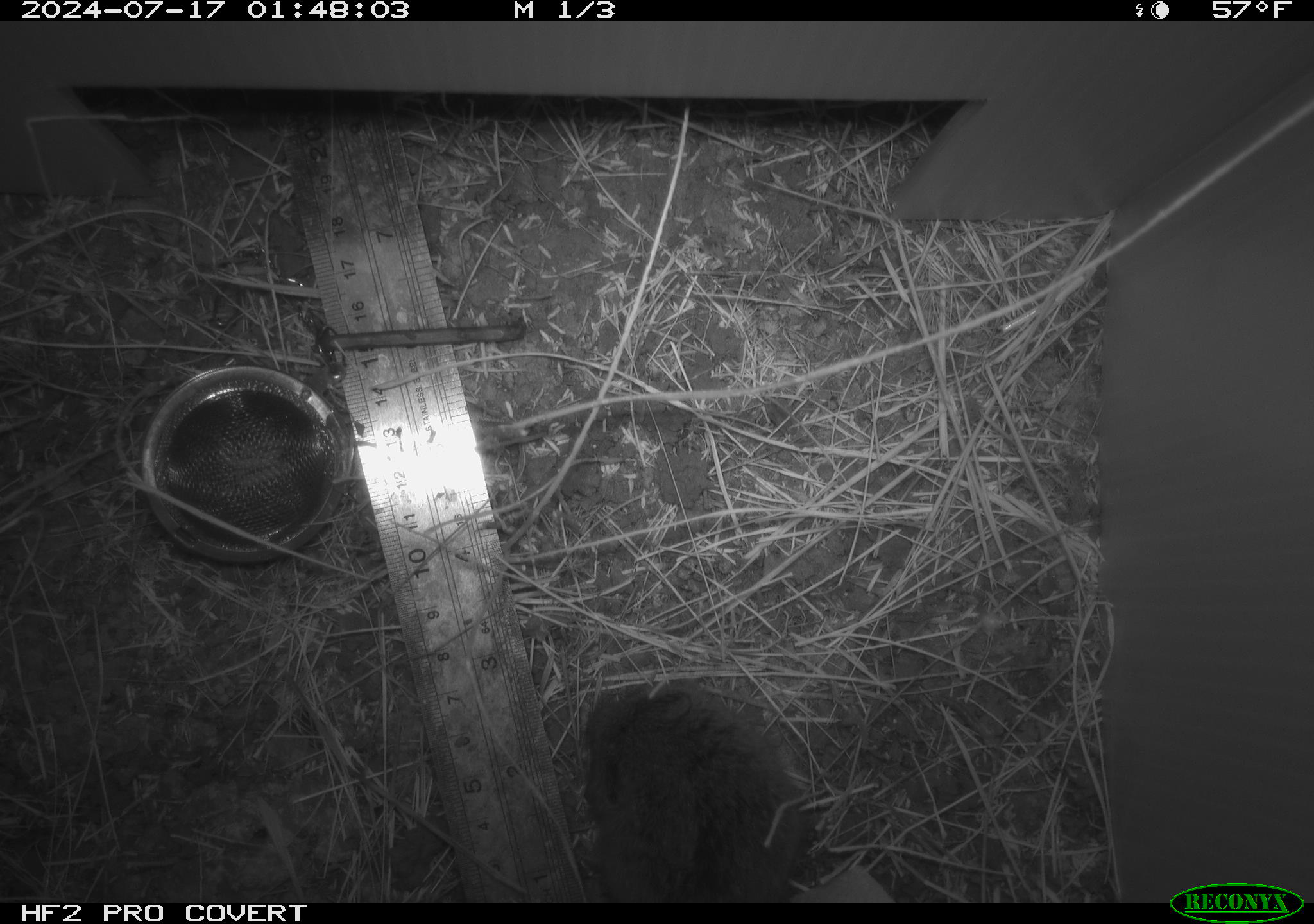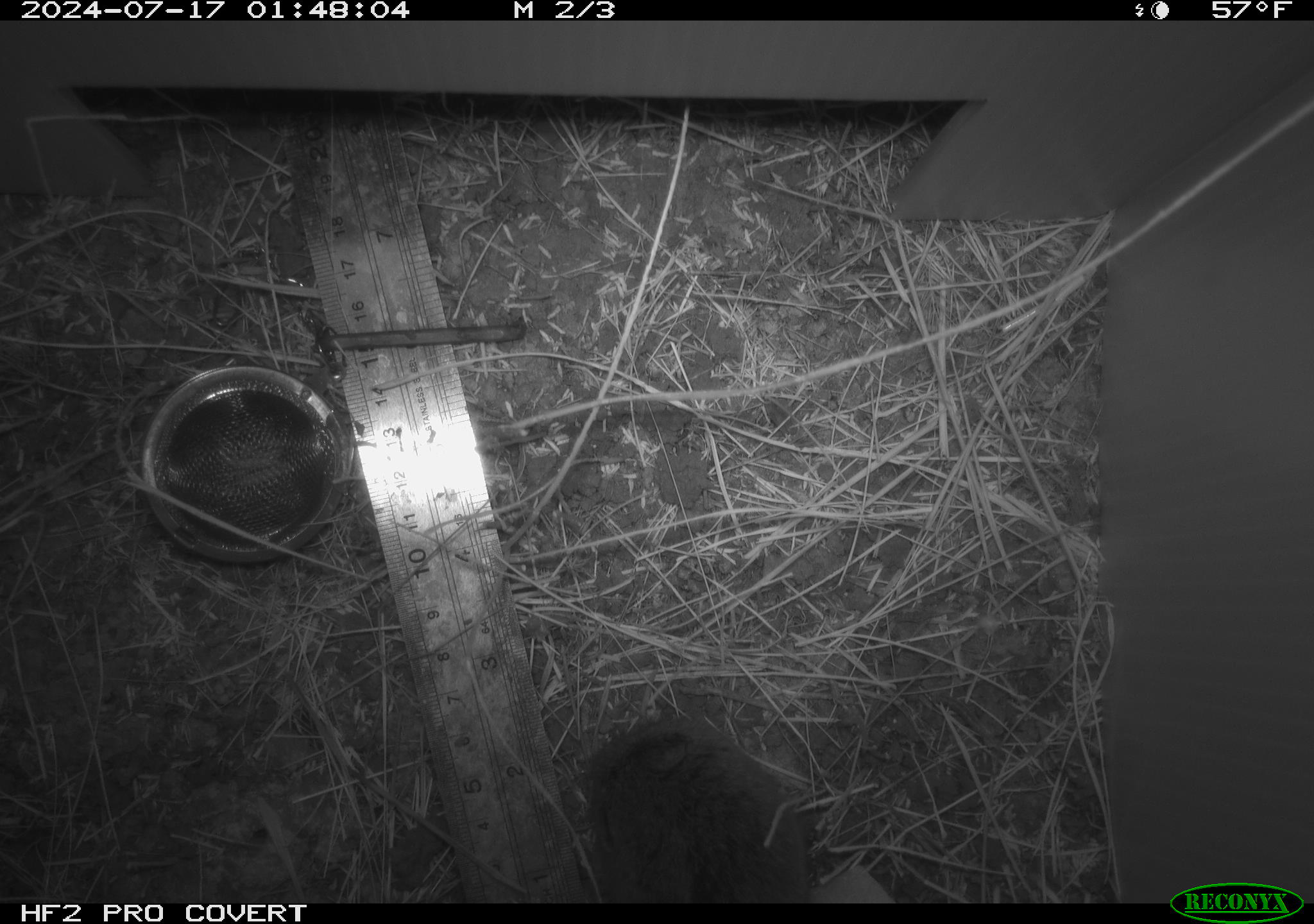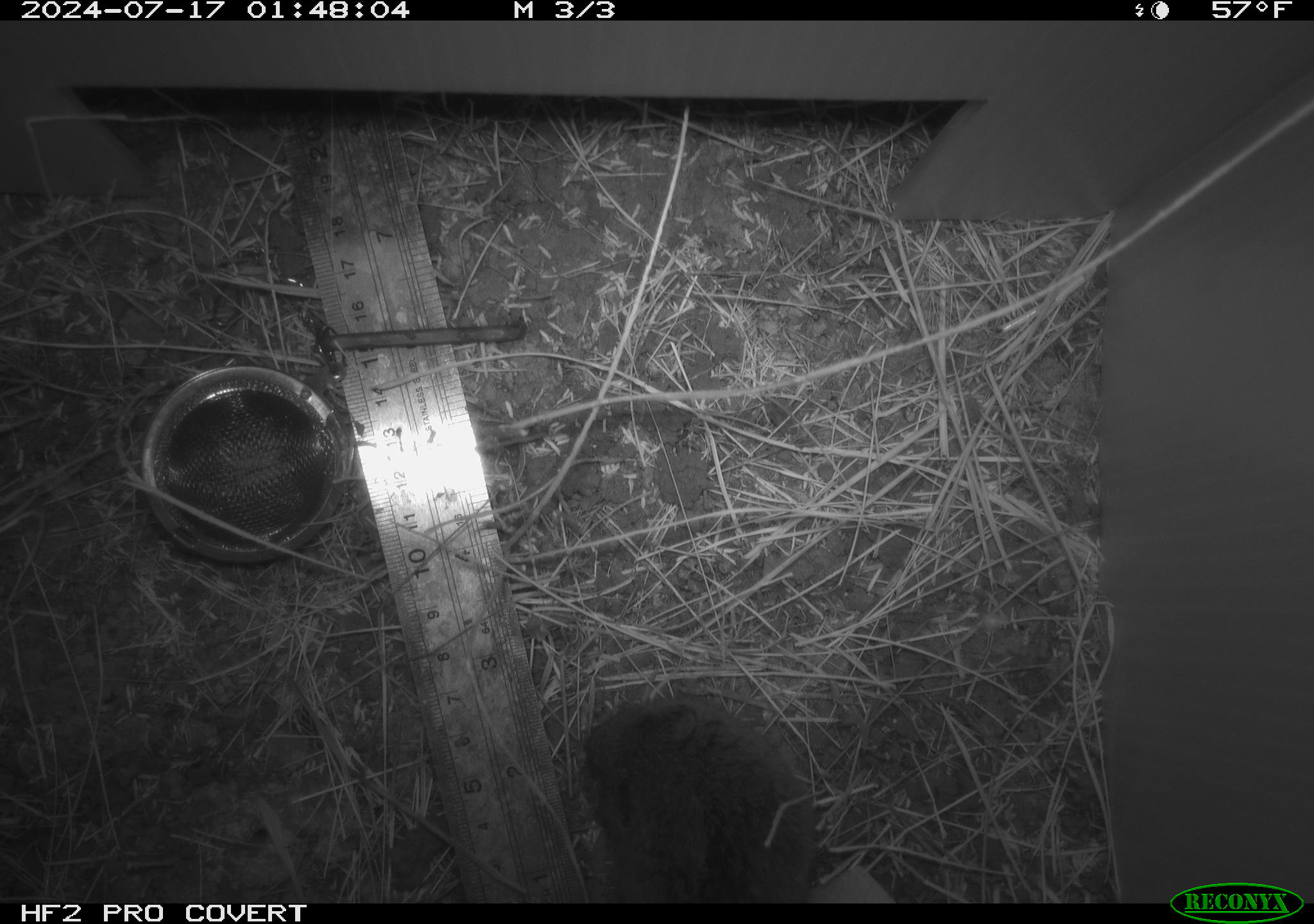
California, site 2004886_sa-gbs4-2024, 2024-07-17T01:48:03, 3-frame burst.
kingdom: Animalia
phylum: Chordata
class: Mammalia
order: Rodentia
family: Cricetidae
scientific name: Arvicolinae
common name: voles, lemmings, and muskrats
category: arvicolinae subfamily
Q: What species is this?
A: Arvicolinae subfamily (voles, lemmings, and muskrats) (Arvicolinae).